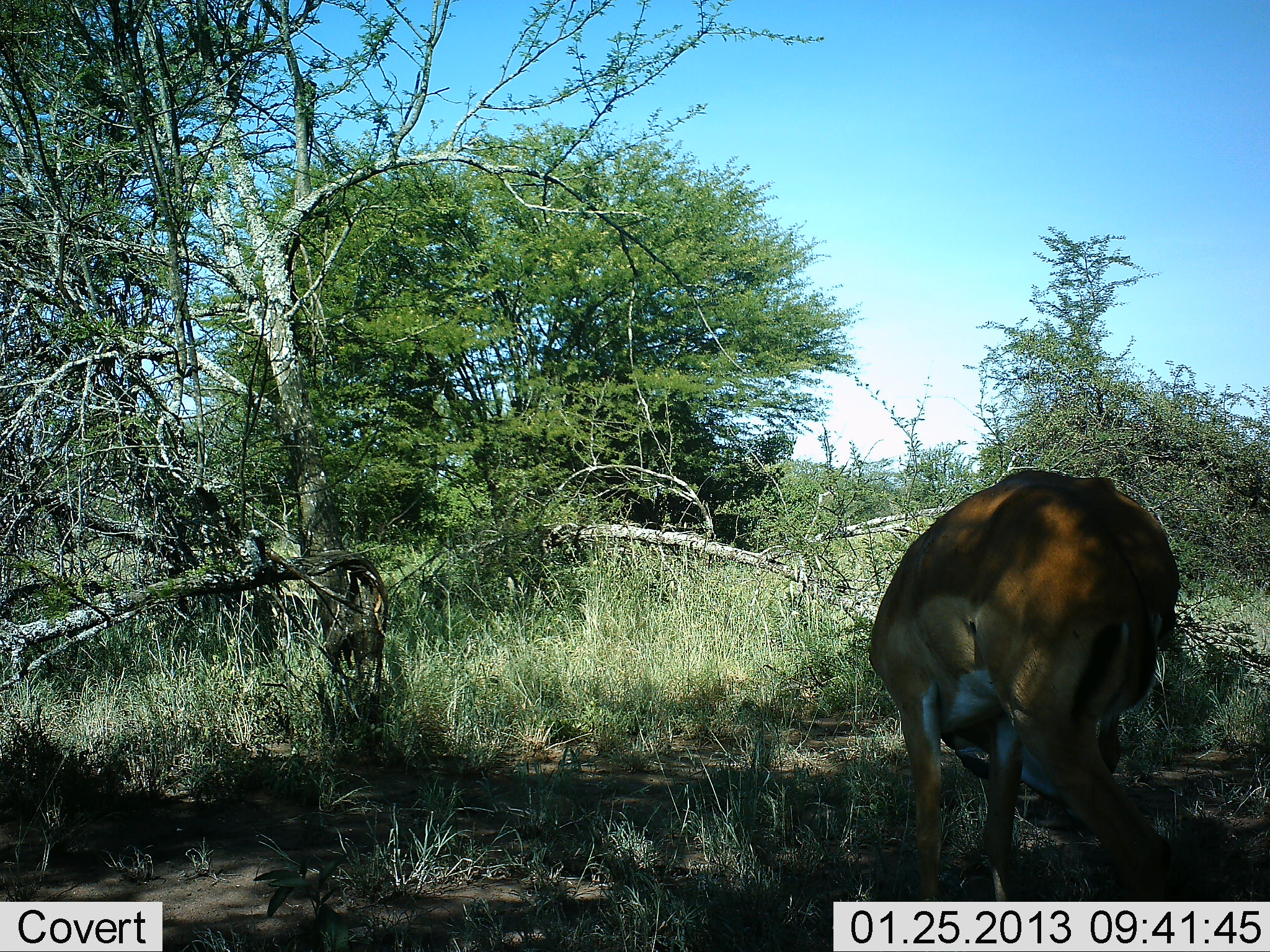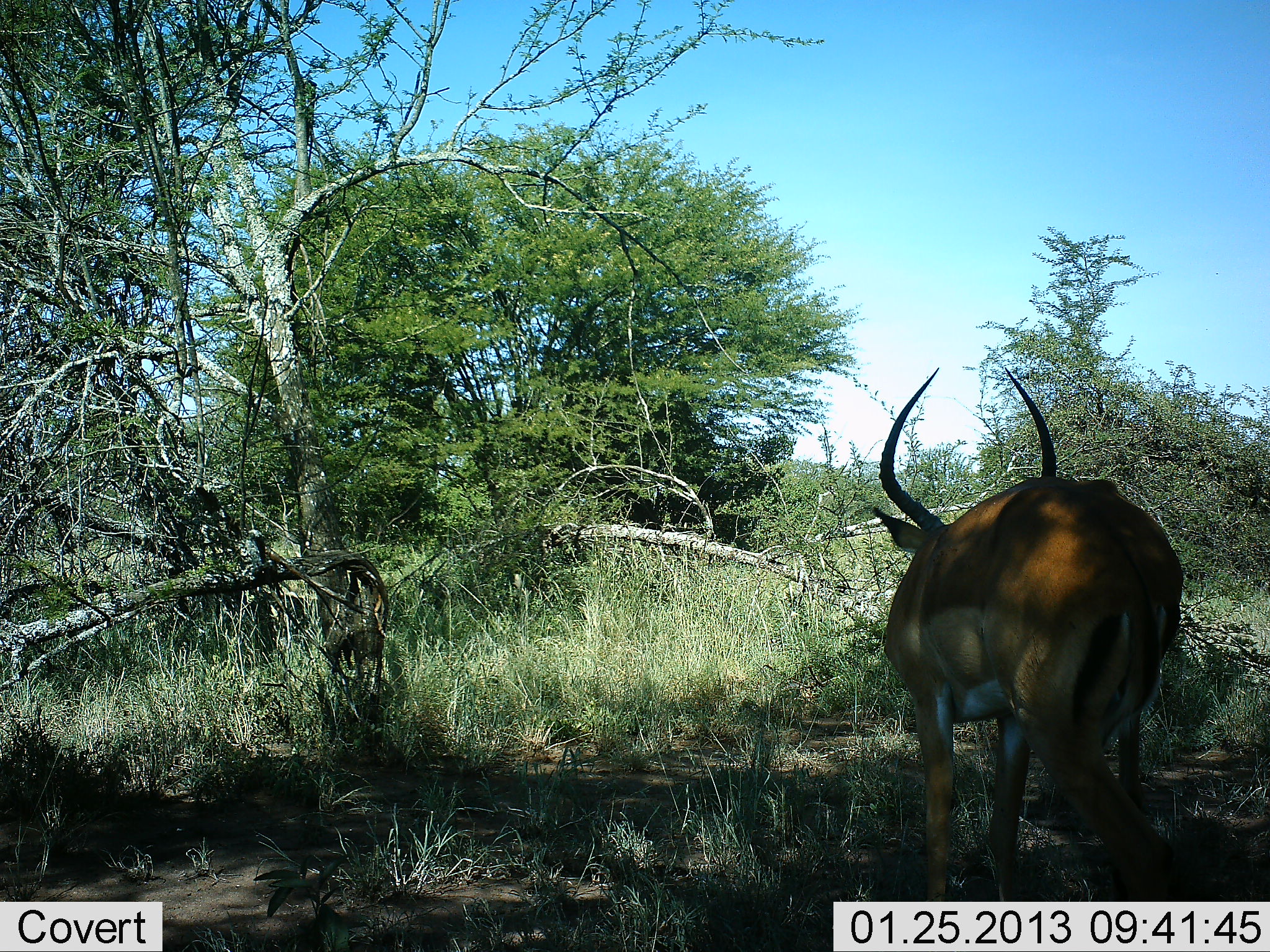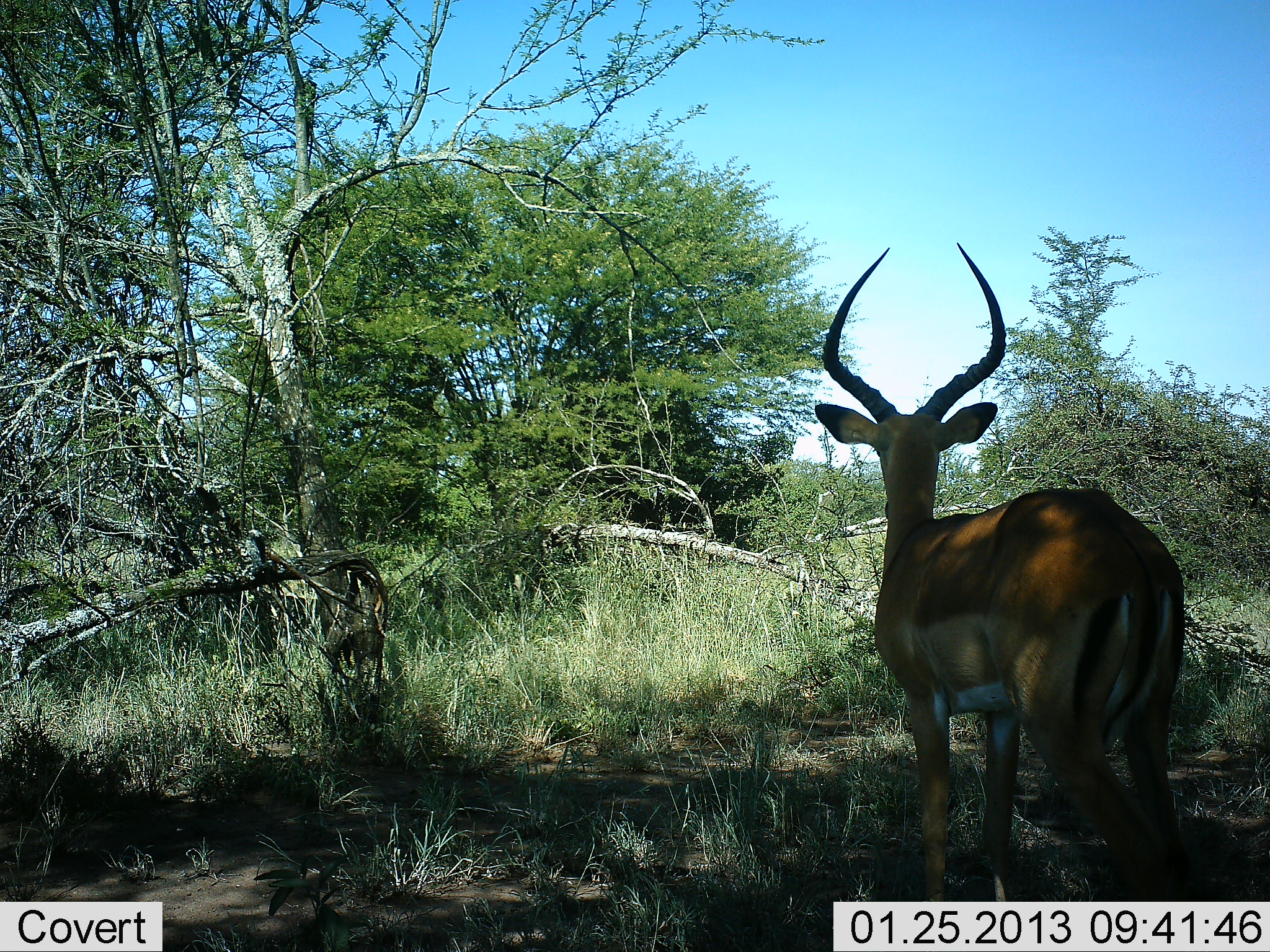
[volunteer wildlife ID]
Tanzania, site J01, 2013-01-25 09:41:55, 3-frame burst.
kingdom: Animalia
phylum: Chordata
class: Mammalia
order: Artiodactyla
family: Bovidae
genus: Aepyceros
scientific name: Aepyceros melampus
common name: impala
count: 1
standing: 70%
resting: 0%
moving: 10%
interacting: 0%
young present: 0%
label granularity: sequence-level